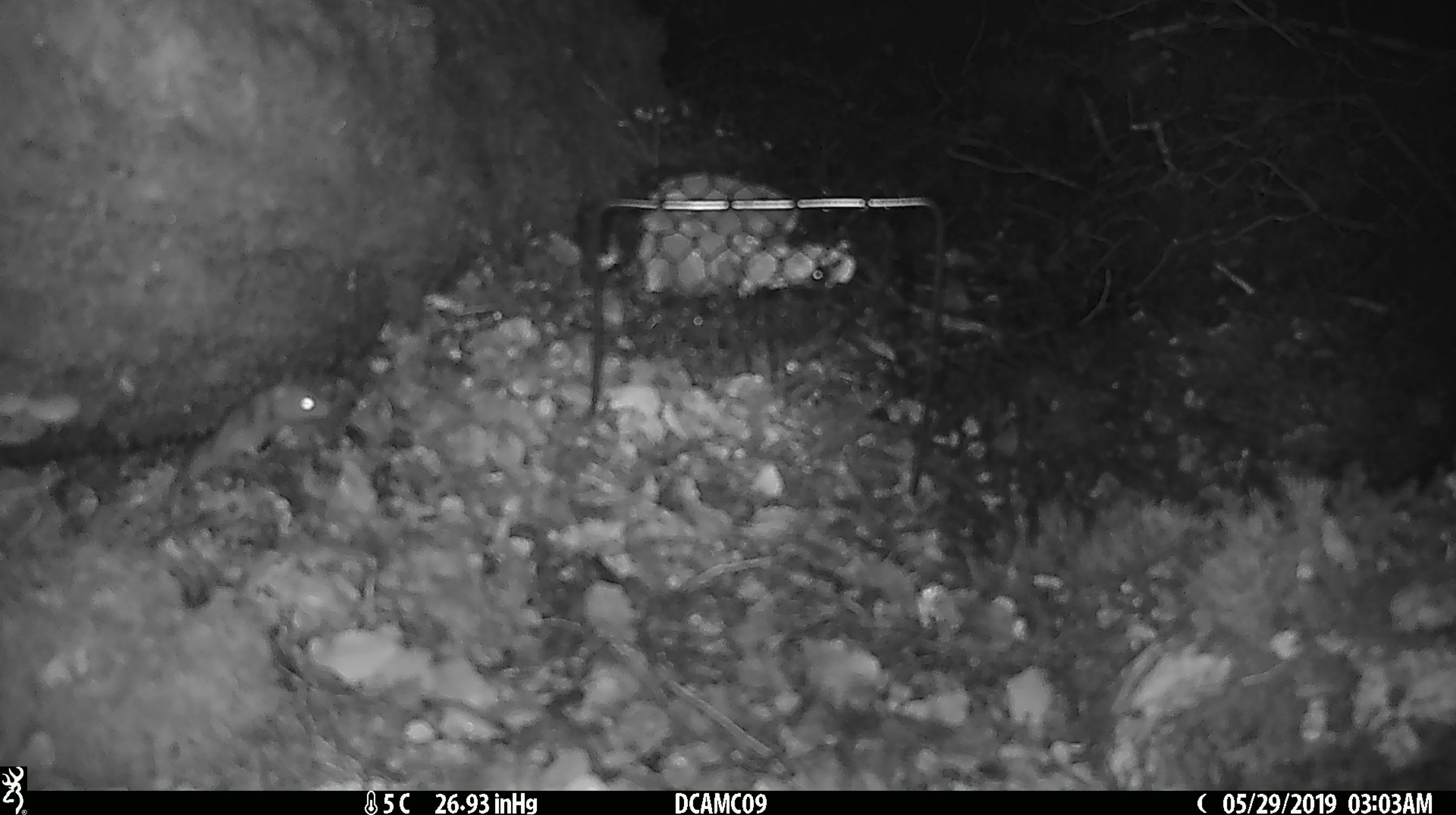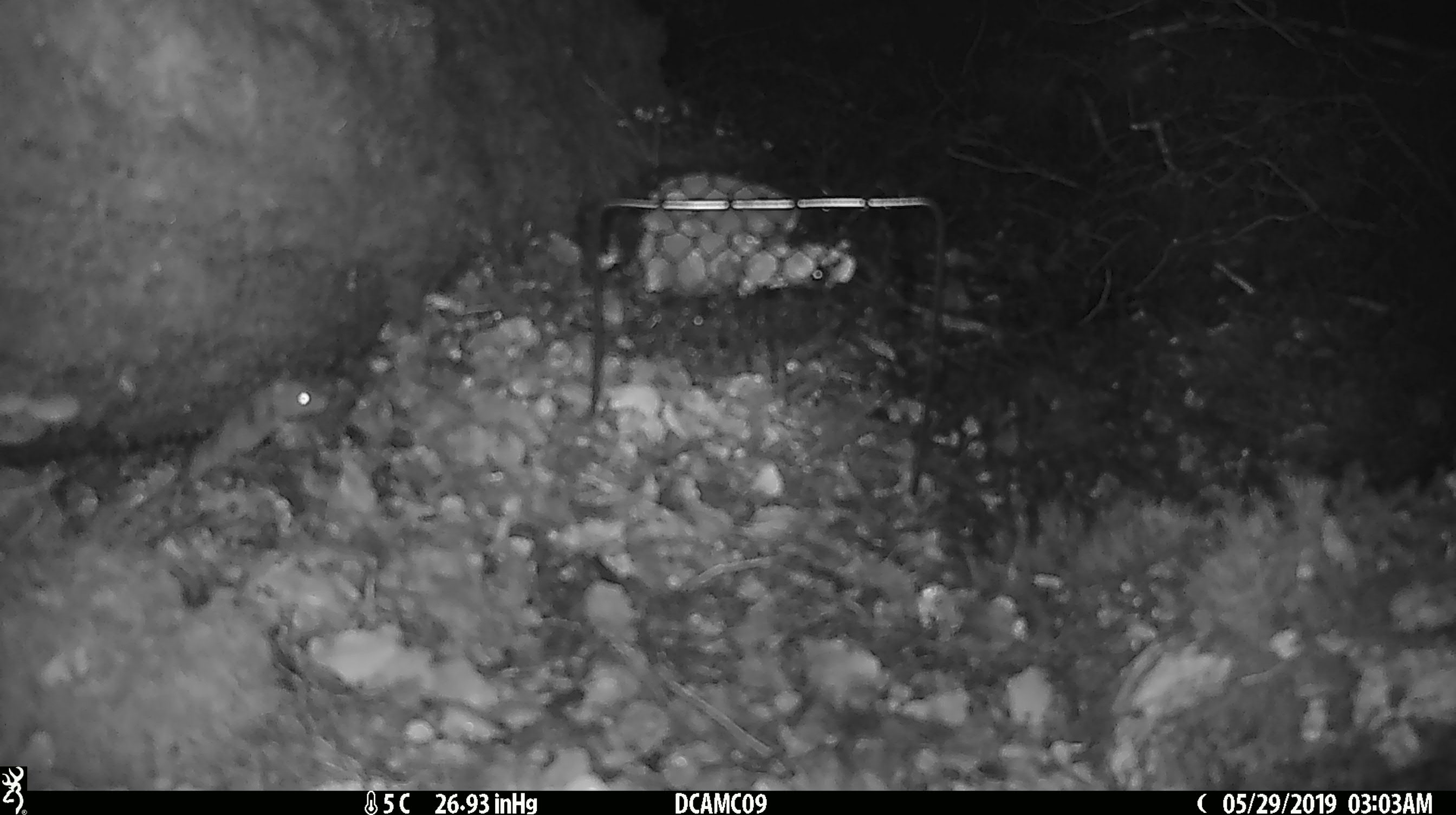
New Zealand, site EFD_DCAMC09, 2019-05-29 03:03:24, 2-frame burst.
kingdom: Animalia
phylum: Chordata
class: Mammalia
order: Rodentia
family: Muridae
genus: Mus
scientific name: Mus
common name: mouse